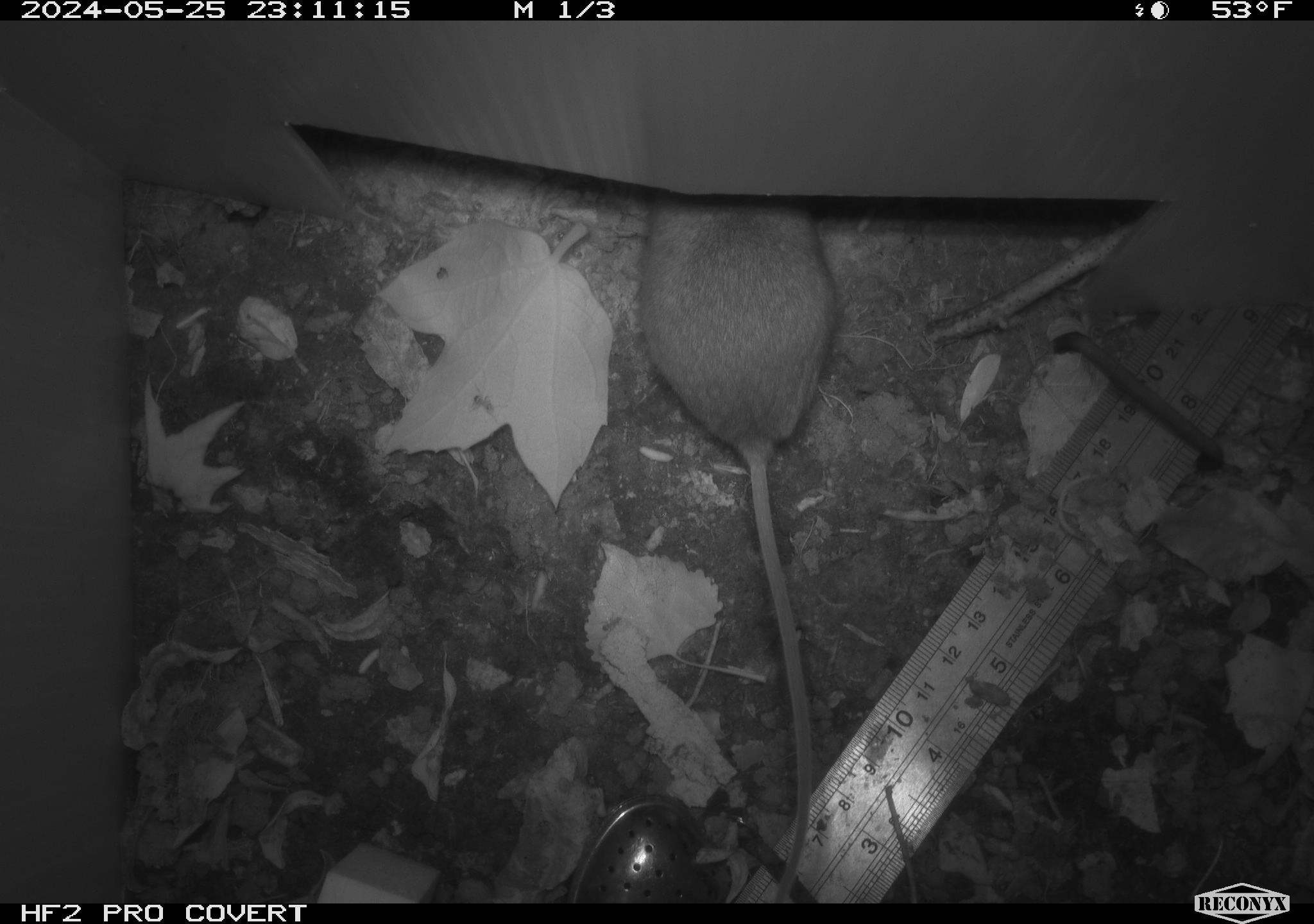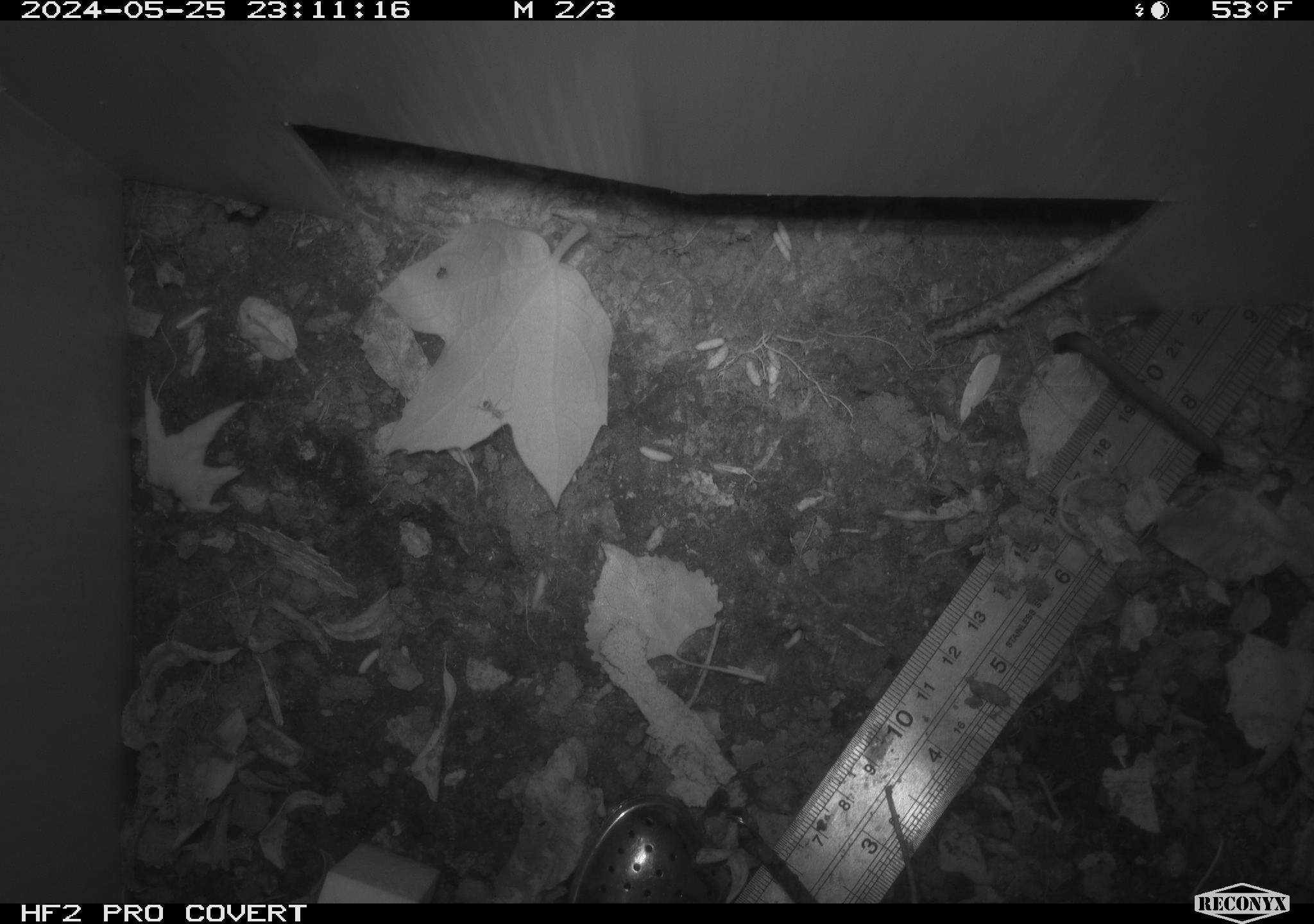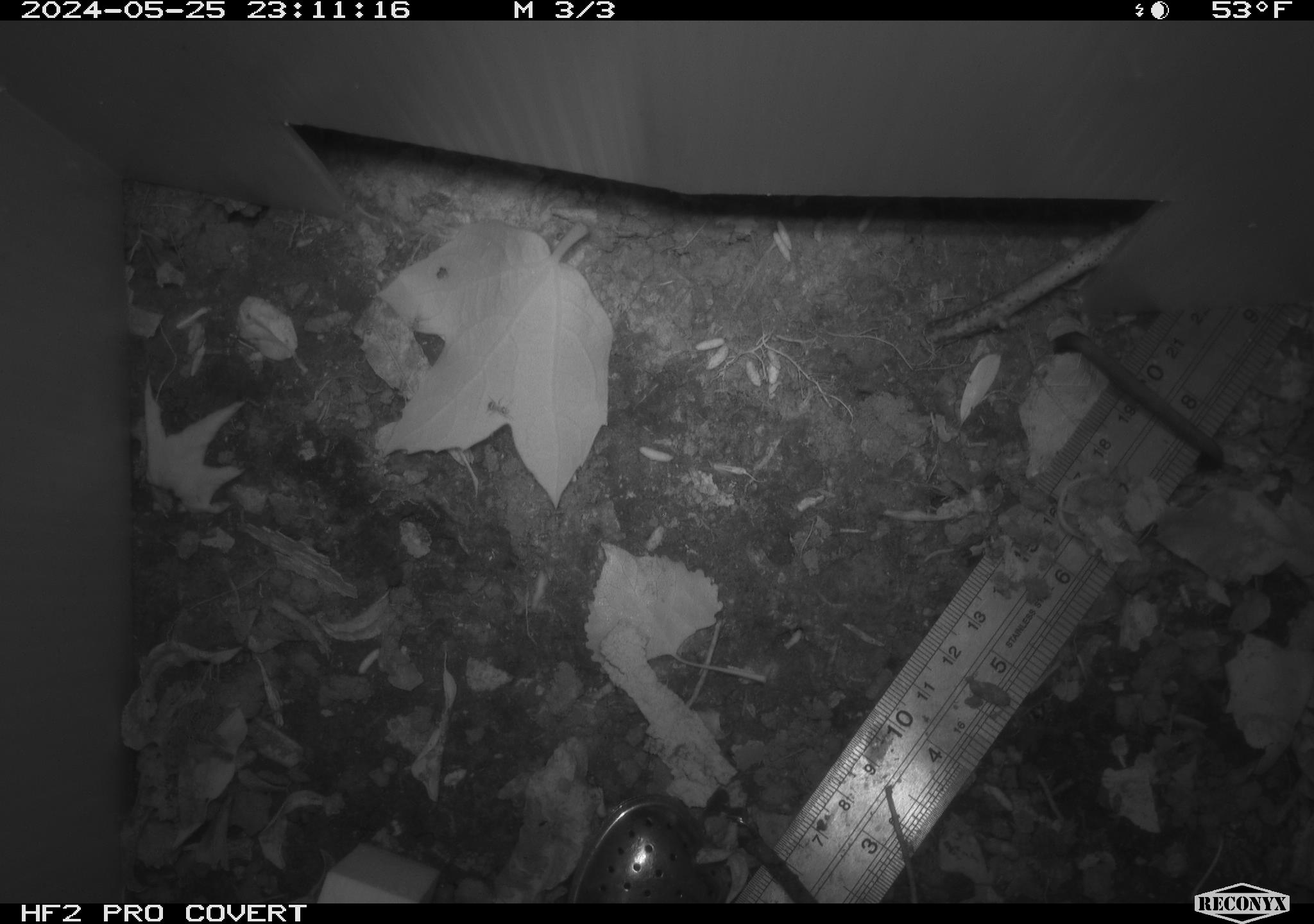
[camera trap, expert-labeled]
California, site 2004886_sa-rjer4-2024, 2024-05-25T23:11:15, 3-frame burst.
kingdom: Animalia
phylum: Chordata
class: Mammalia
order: Rodentia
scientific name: Rodentia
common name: mouse species